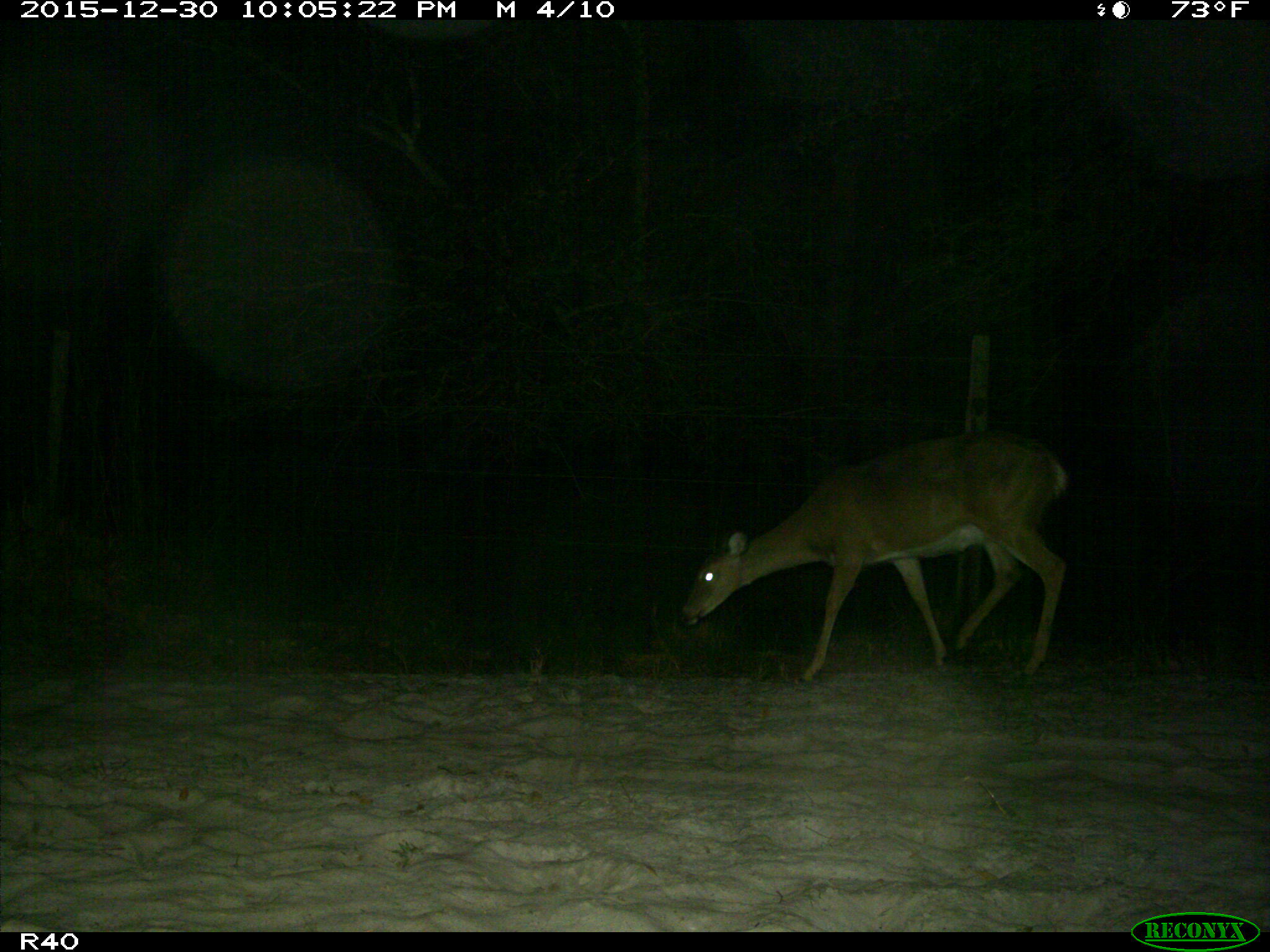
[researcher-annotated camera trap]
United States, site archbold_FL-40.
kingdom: Animalia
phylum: Chordata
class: Mammalia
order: Artiodactyla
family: Cervidae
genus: Odocoileus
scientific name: Odocoileus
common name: deer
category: unidentified deer